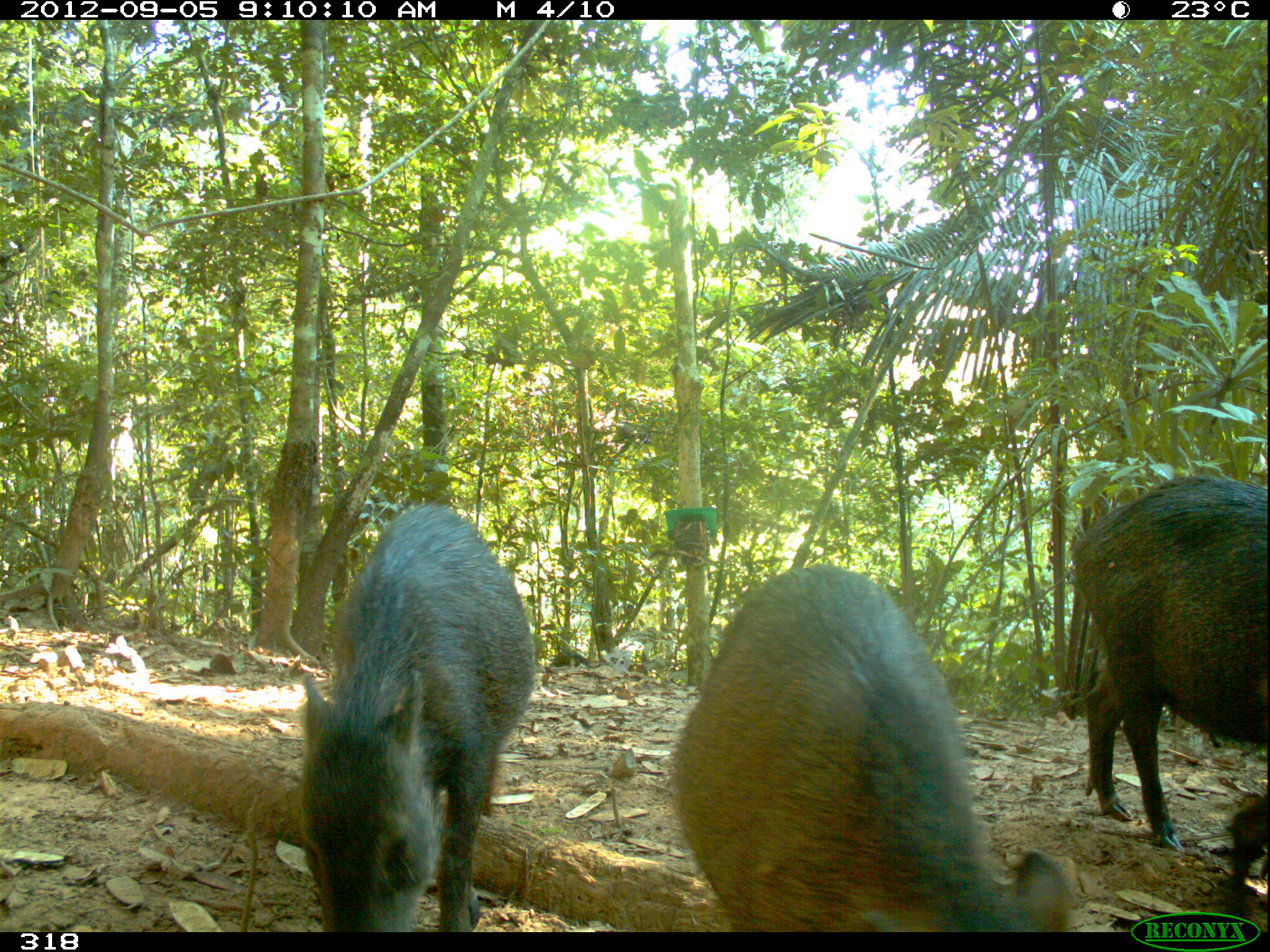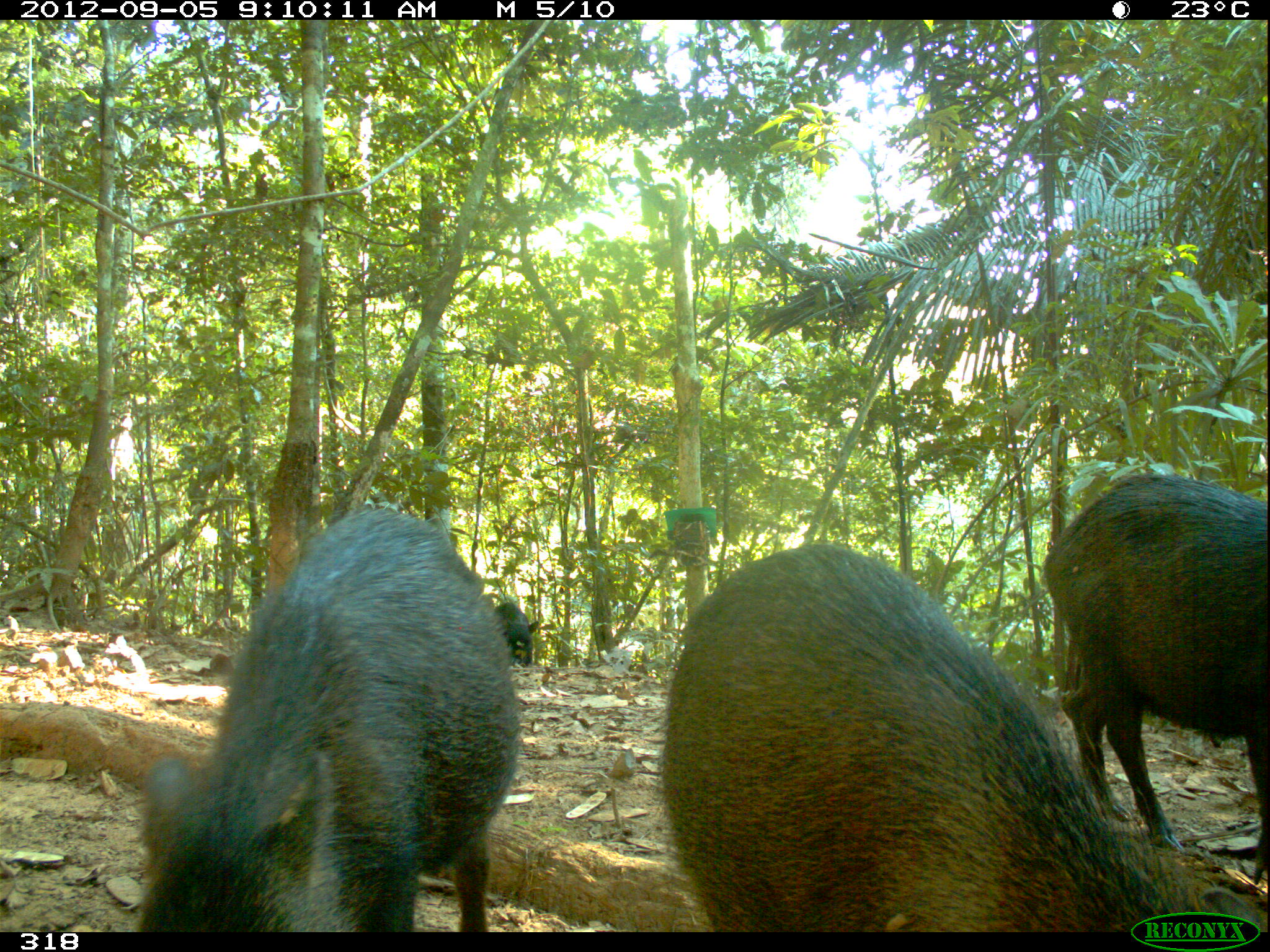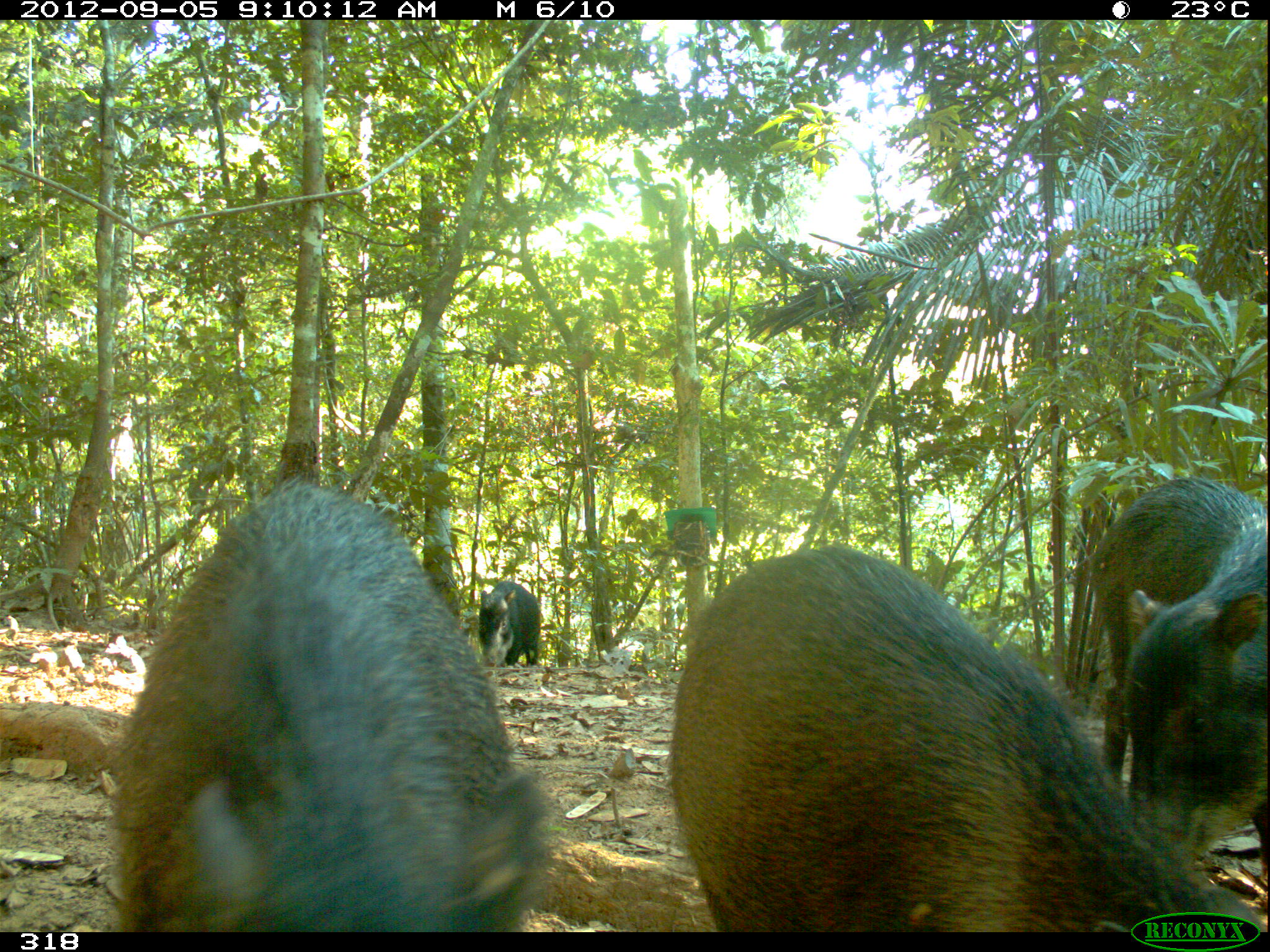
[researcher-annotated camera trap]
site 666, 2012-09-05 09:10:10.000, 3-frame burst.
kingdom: Animalia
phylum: Chordata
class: Mammalia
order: Artiodactyla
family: Tayassuidae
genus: Tayassu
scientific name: Tayassu pecari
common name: white-lipped peccary